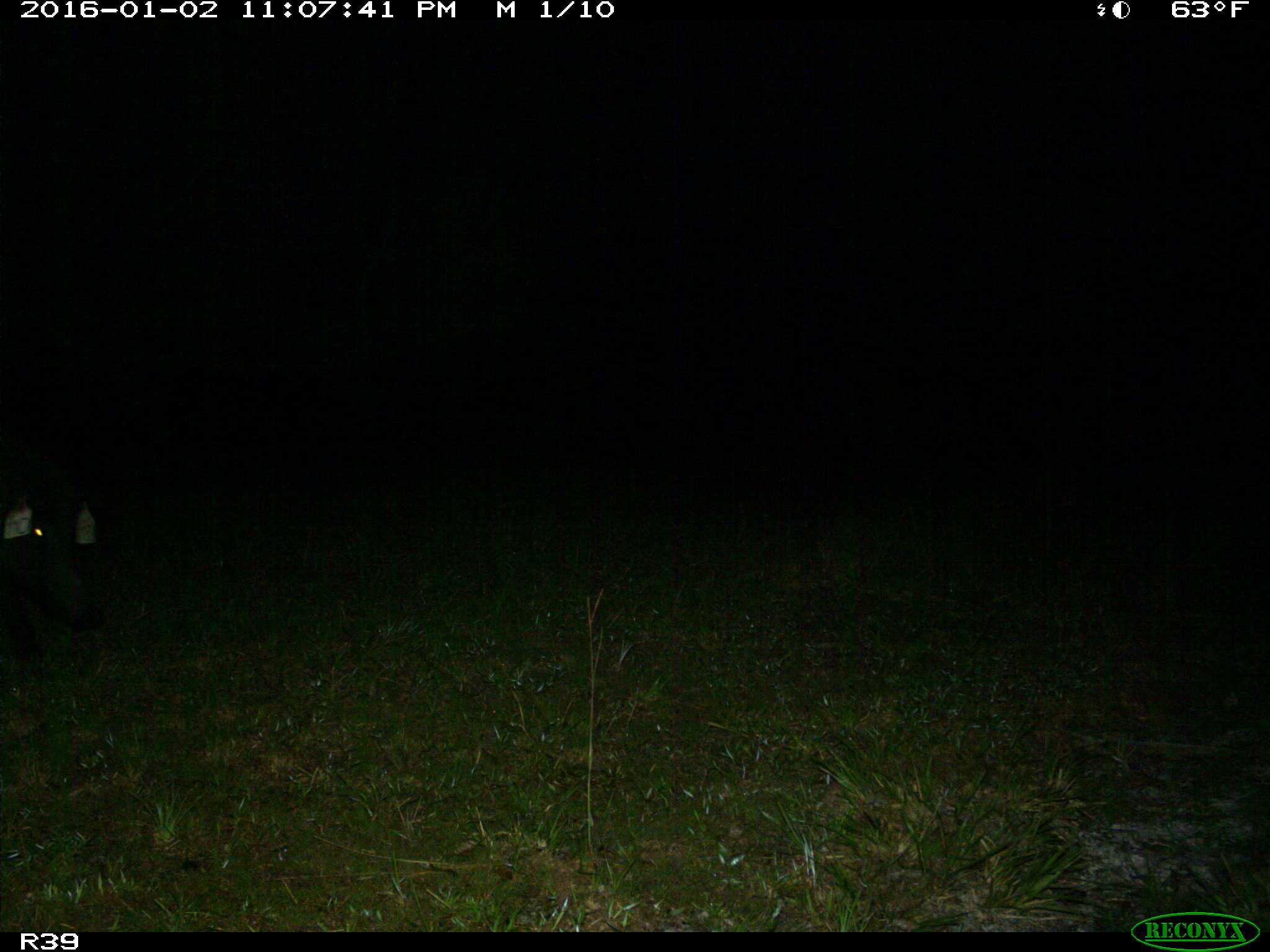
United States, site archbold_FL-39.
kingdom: Animalia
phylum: Chordata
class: Mammalia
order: Artiodactyla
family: Suidae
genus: Sus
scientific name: Sus scrofa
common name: wild boar